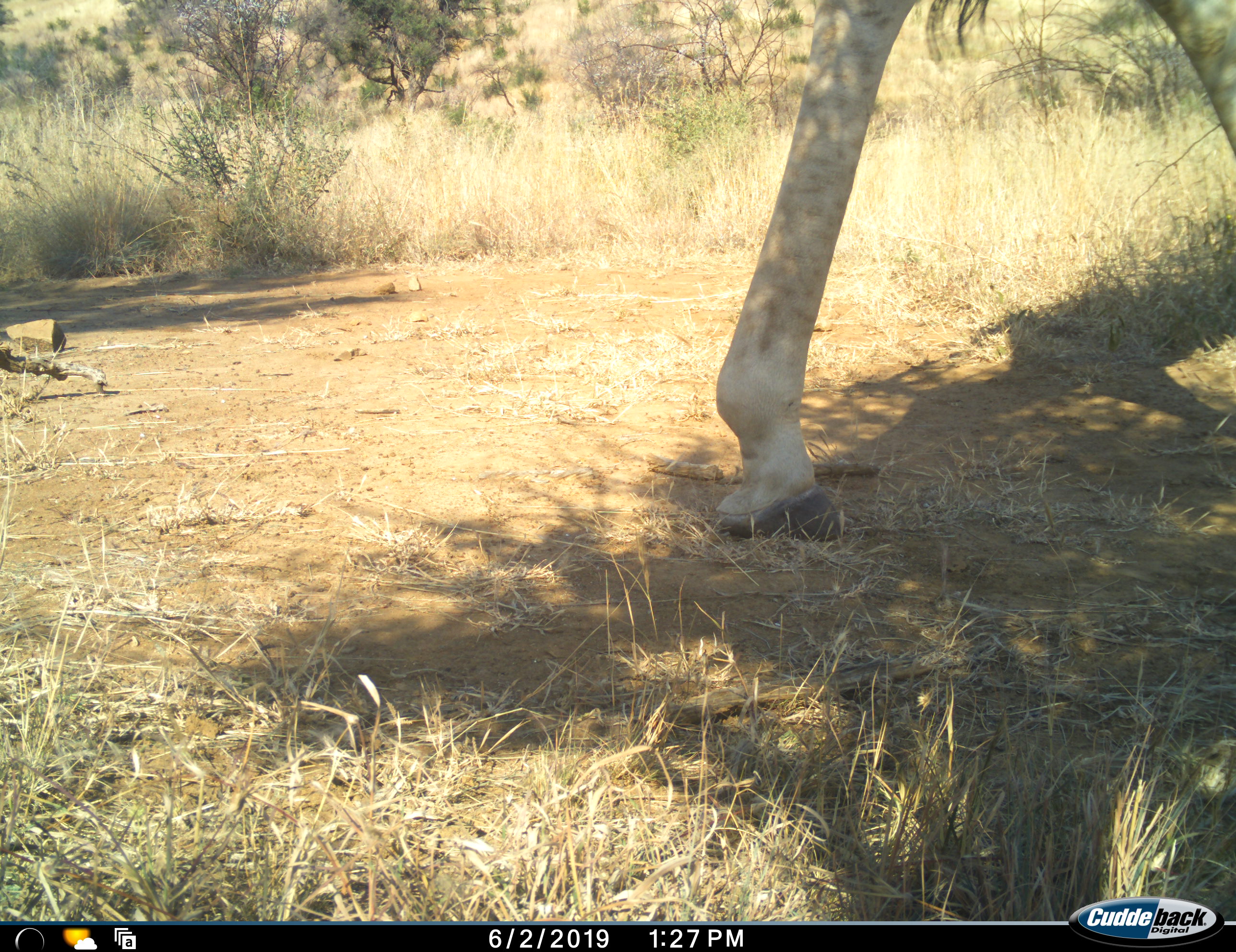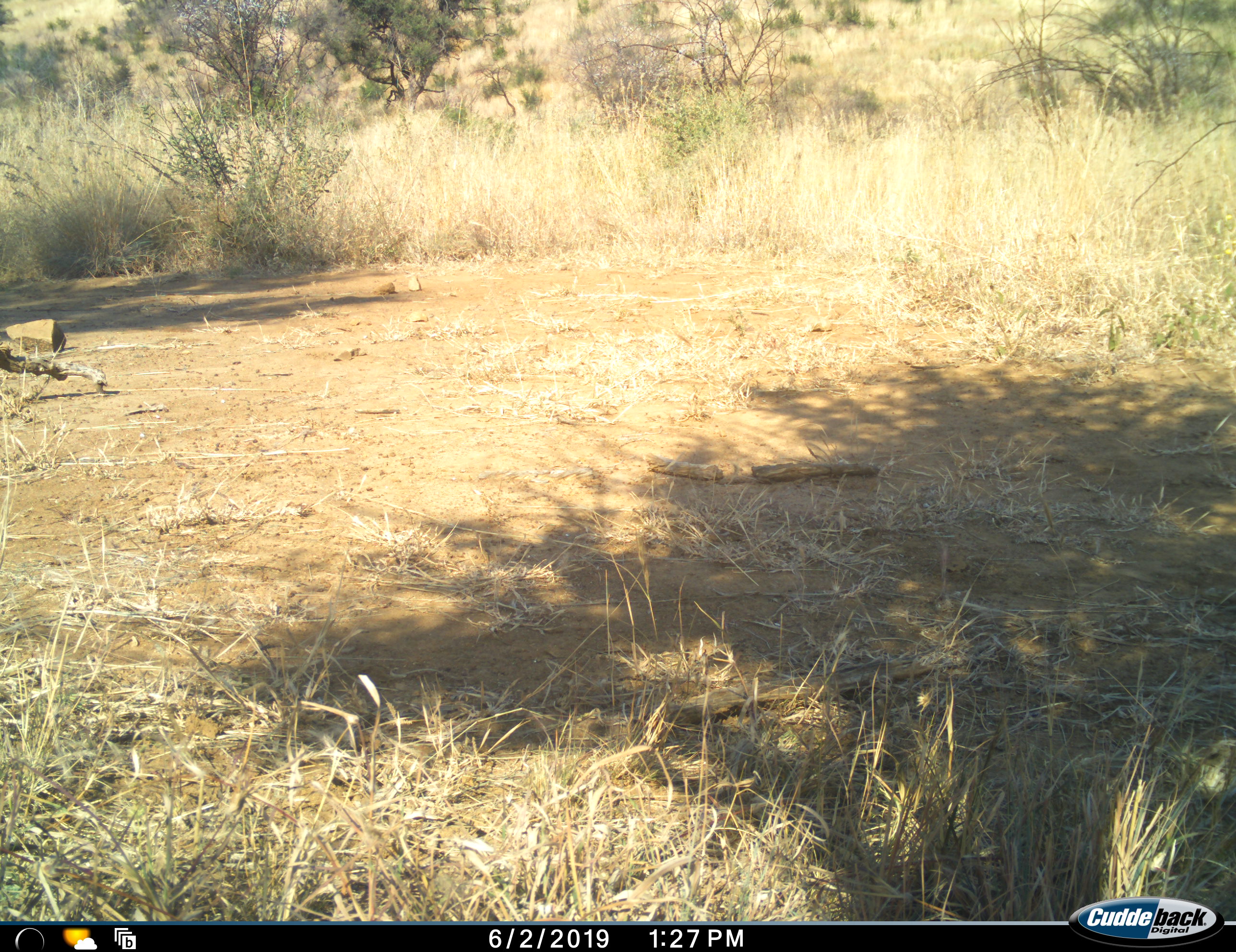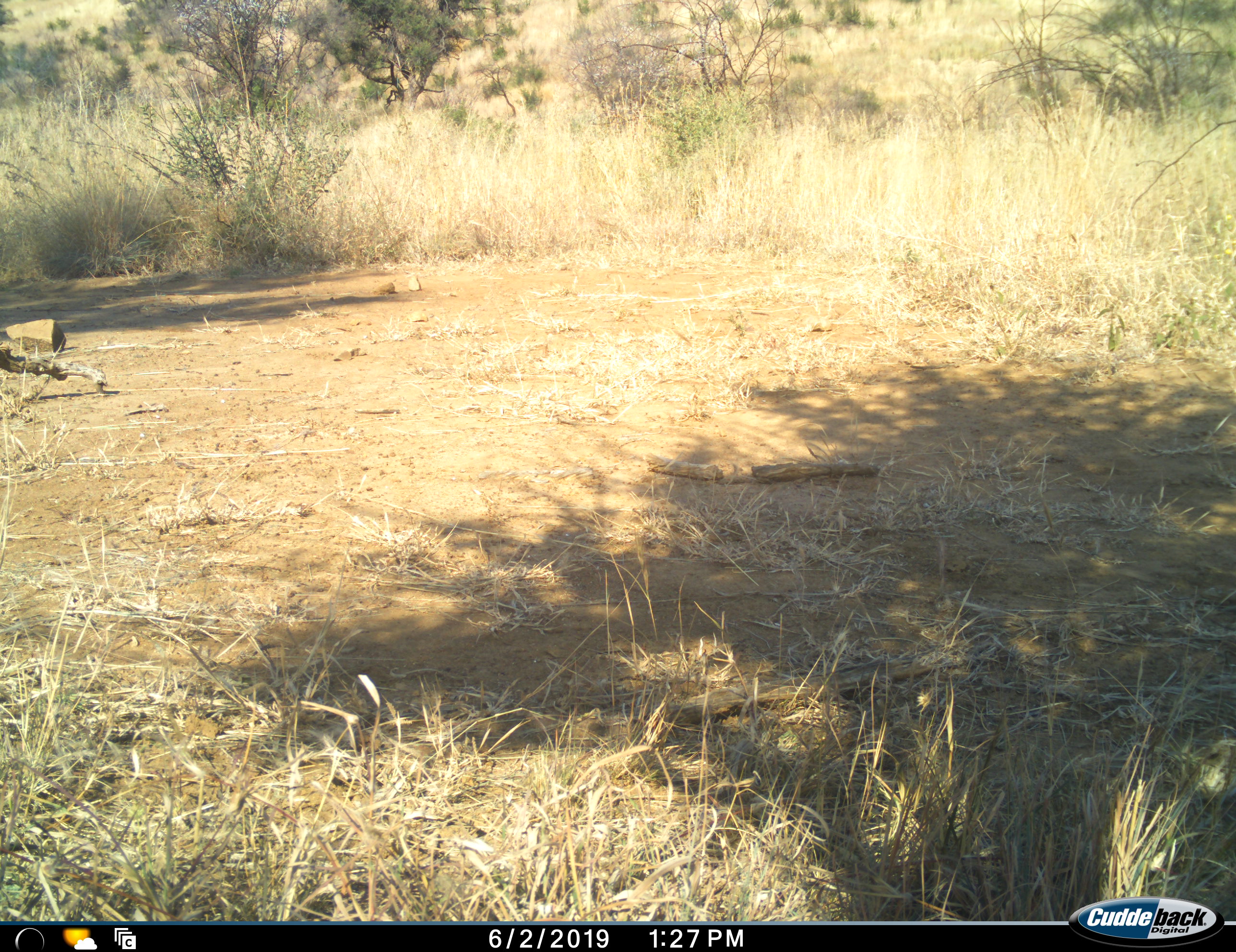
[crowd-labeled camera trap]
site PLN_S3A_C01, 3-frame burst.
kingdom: Animalia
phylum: Chordata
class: Mammalia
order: Artiodactyla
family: Giraffidae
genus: Giraffa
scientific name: Giraffa camelopardalis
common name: giraffe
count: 1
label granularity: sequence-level